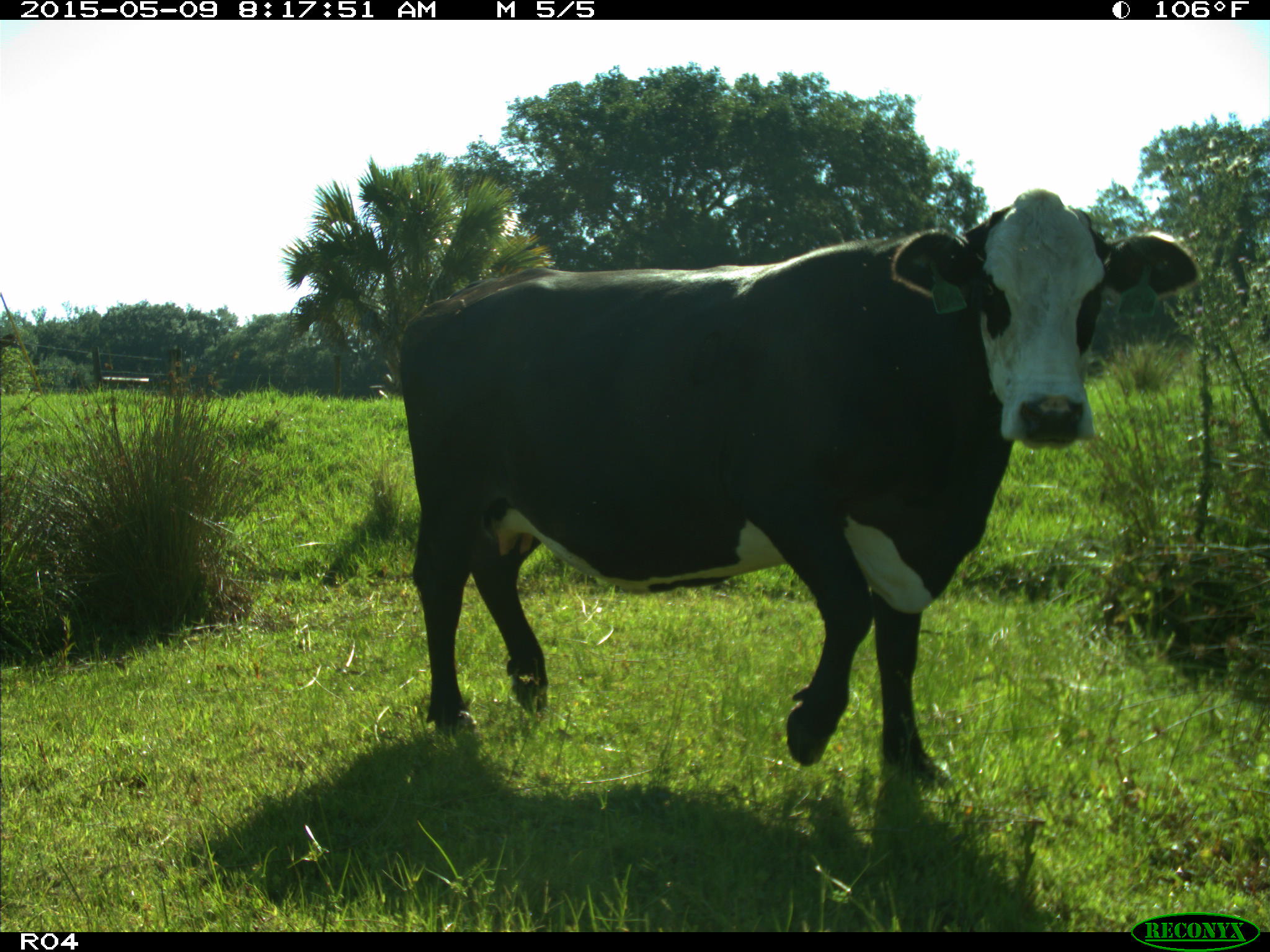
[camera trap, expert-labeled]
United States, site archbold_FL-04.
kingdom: Animalia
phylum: Chordata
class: Mammalia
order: Artiodactyla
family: Bovidae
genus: Bos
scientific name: Bos taurus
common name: domestic cow